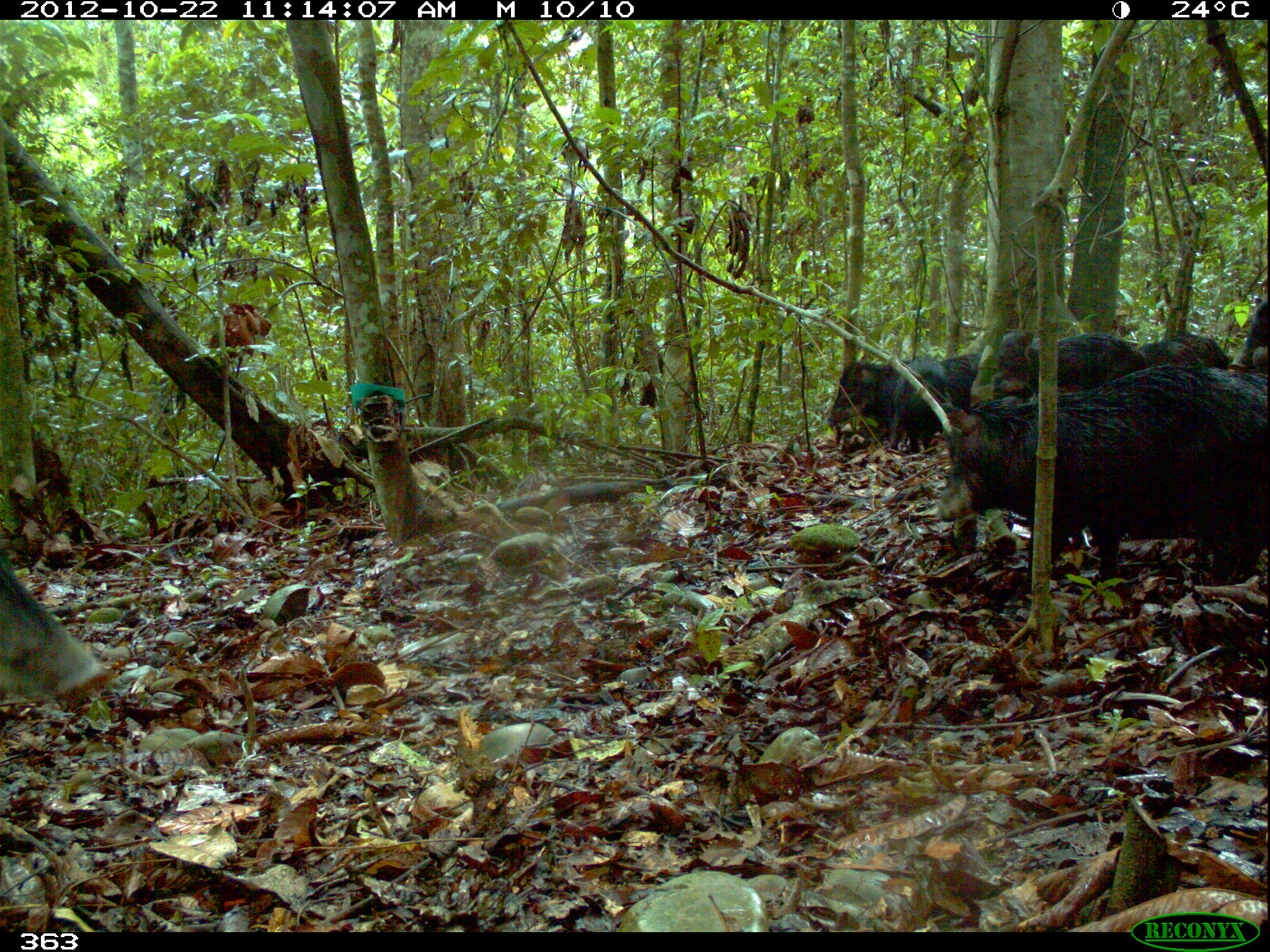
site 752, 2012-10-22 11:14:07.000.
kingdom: Animalia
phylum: Chordata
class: Mammalia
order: Artiodactyla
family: Tayassuidae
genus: Tayassu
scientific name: Tayassu pecari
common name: white-lipped peccary